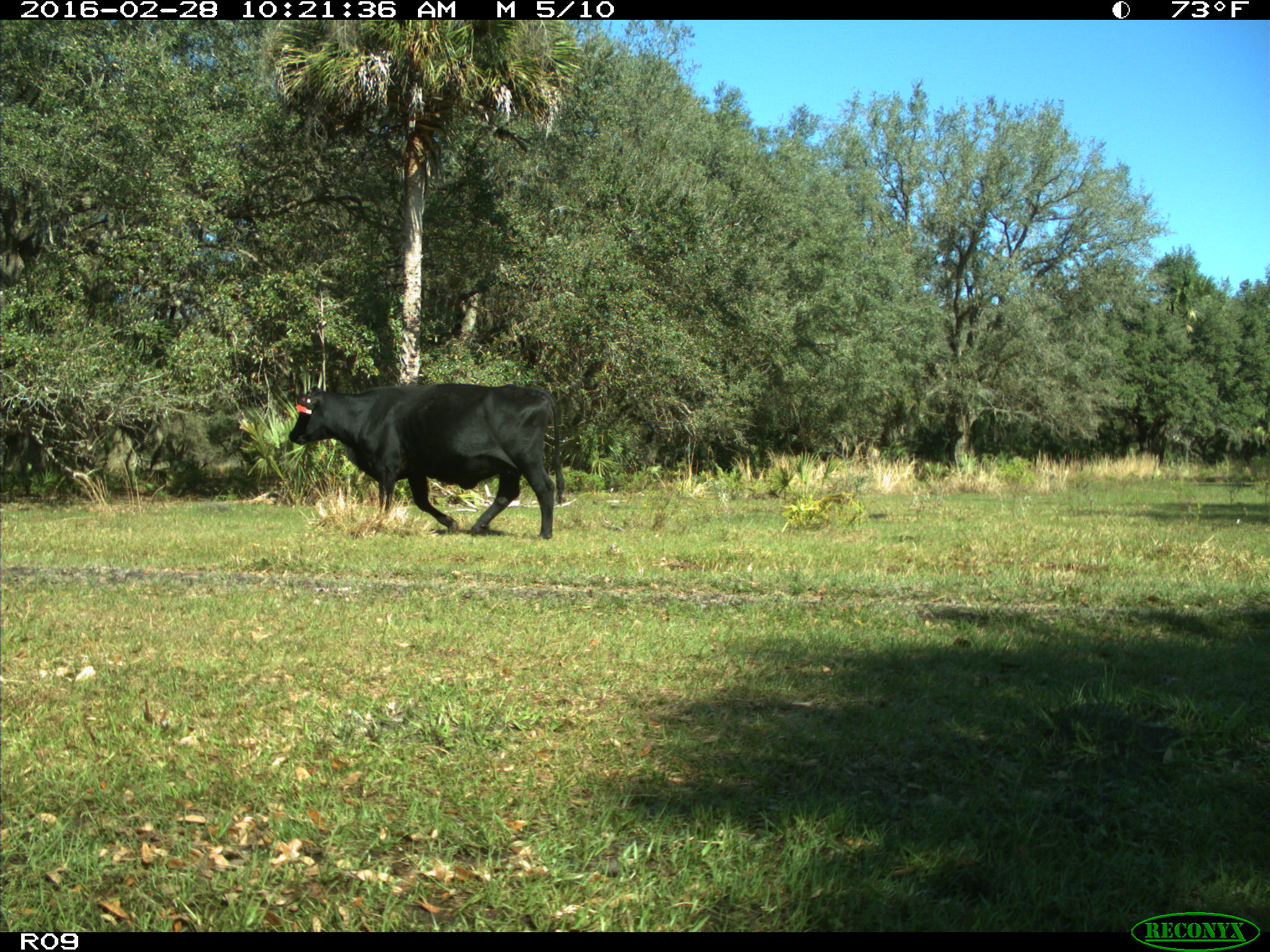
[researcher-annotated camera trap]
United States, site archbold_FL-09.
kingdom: Animalia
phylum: Chordata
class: Mammalia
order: Artiodactyla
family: Bovidae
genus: Bos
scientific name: Bos taurus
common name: domestic cow